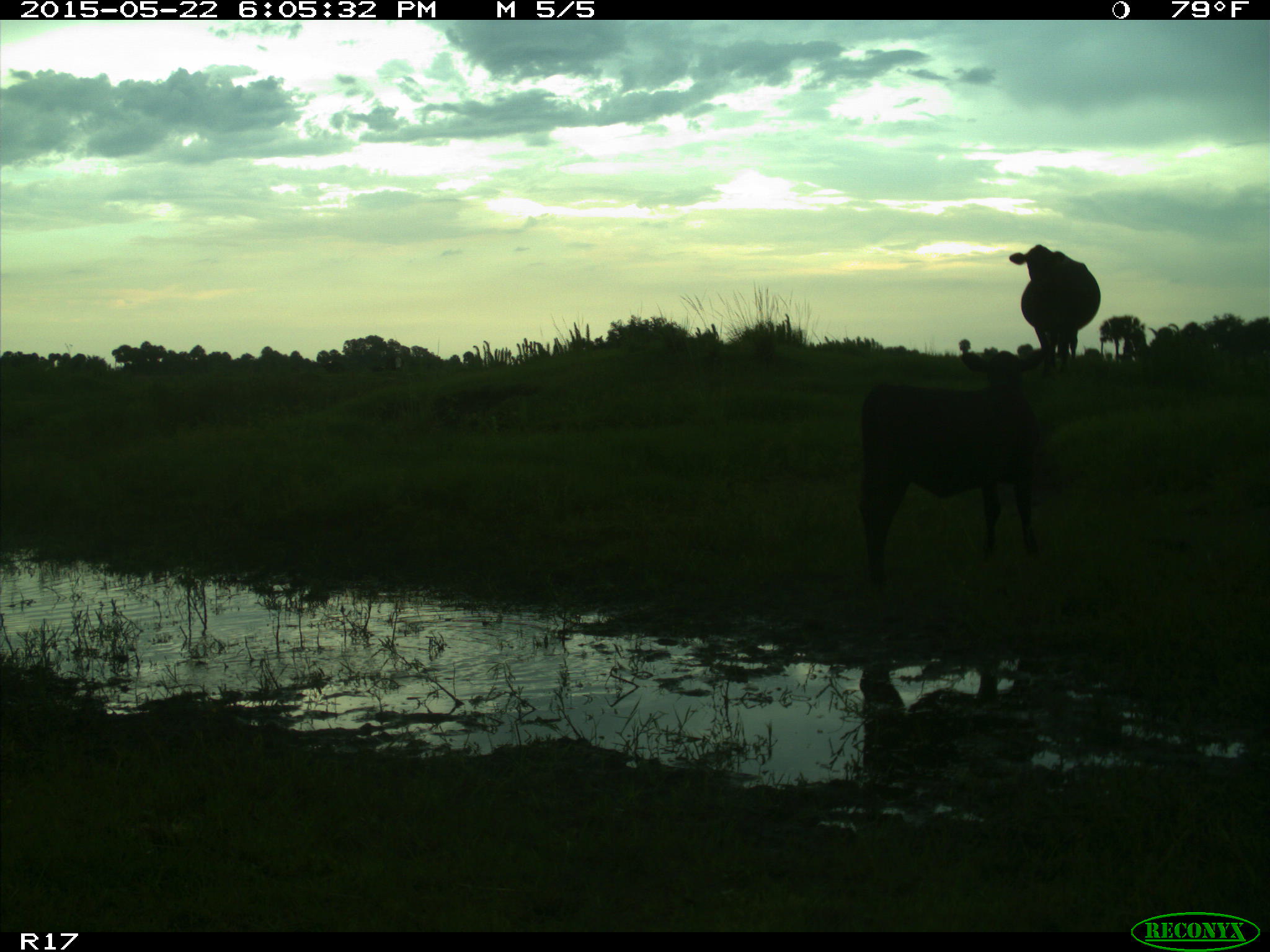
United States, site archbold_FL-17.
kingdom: Animalia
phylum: Chordata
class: Mammalia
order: Artiodactyla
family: Bovidae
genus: Bos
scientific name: Bos taurus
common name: domestic cow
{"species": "Bos taurus (domestic cow)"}